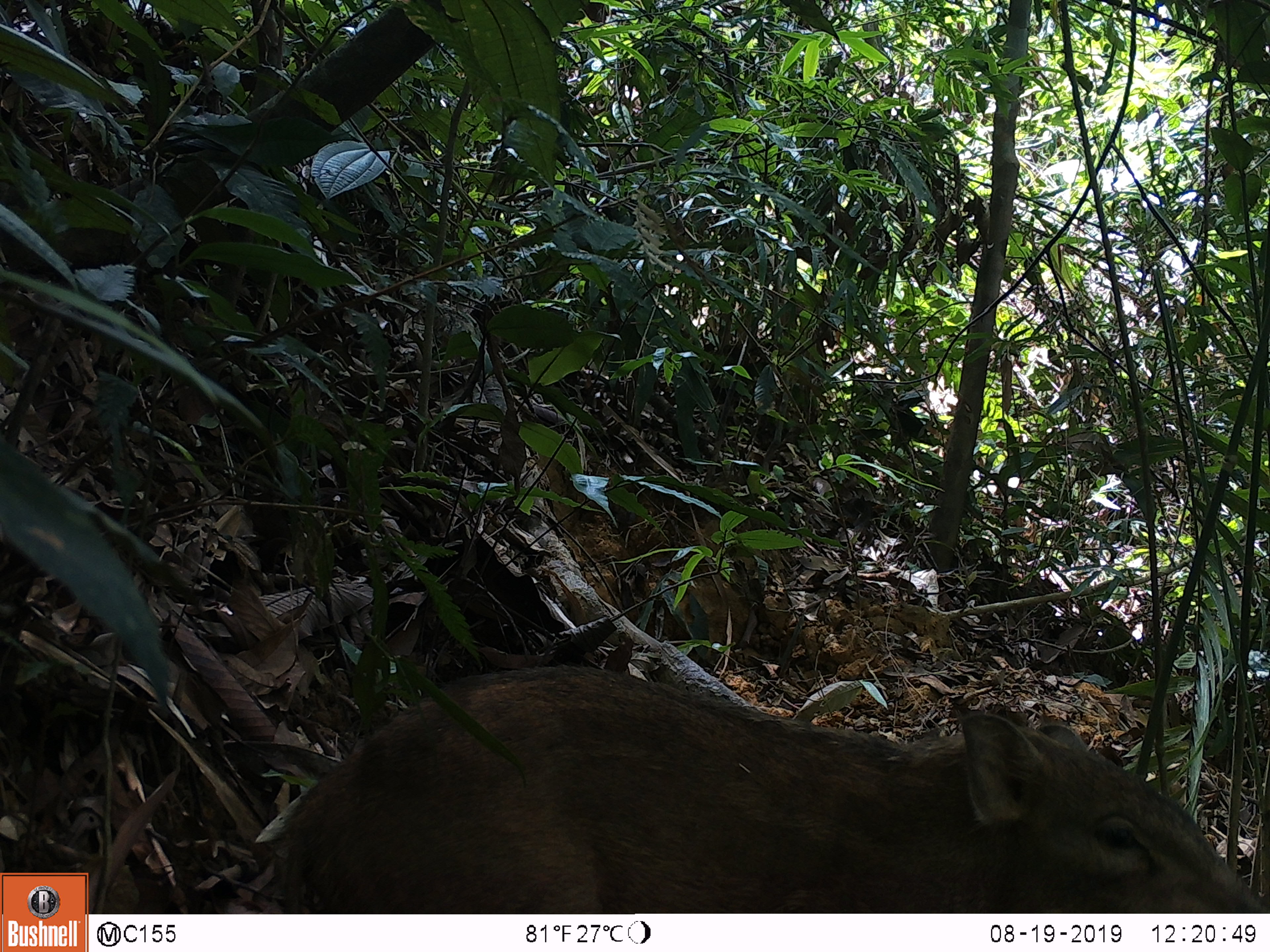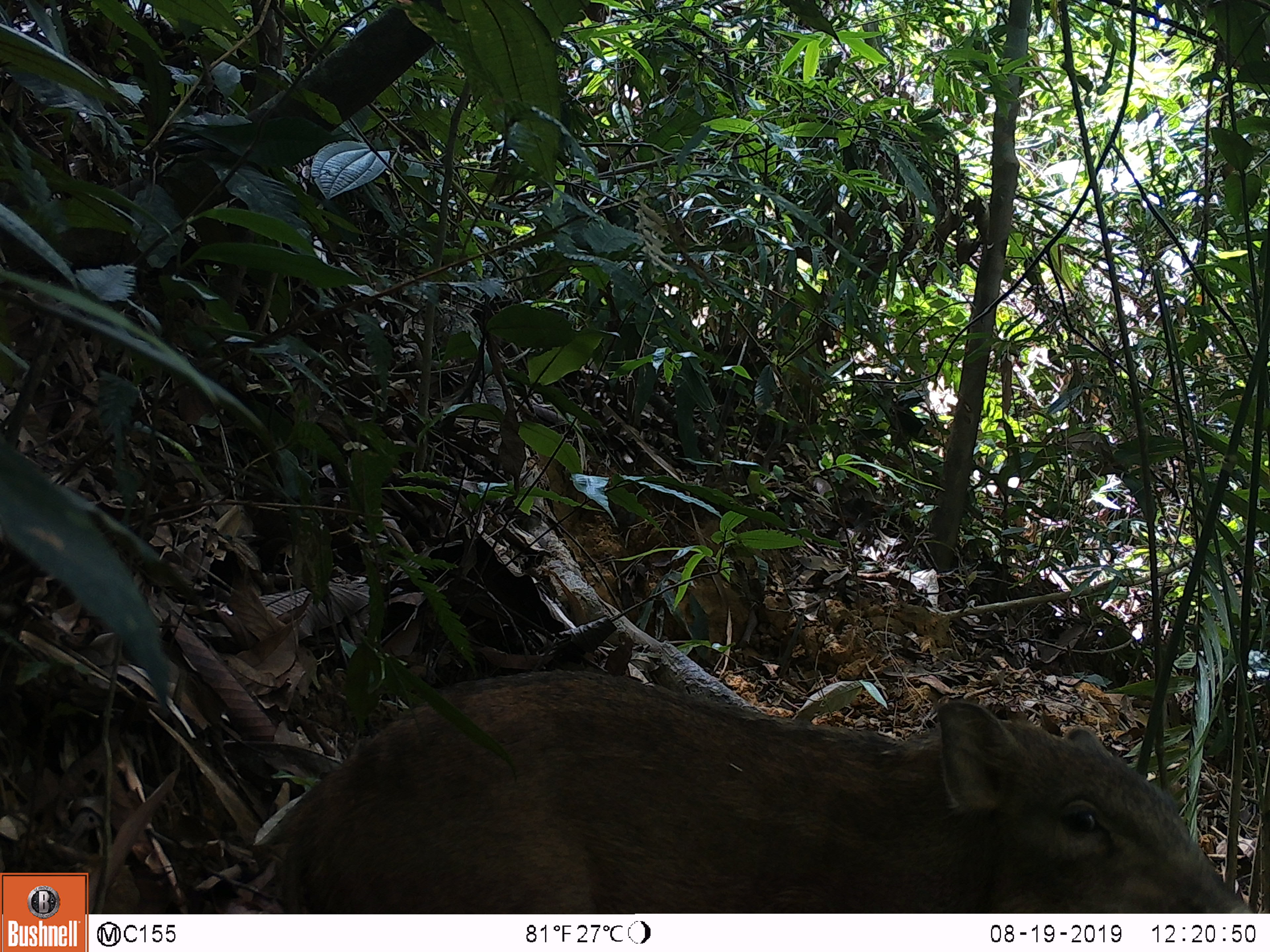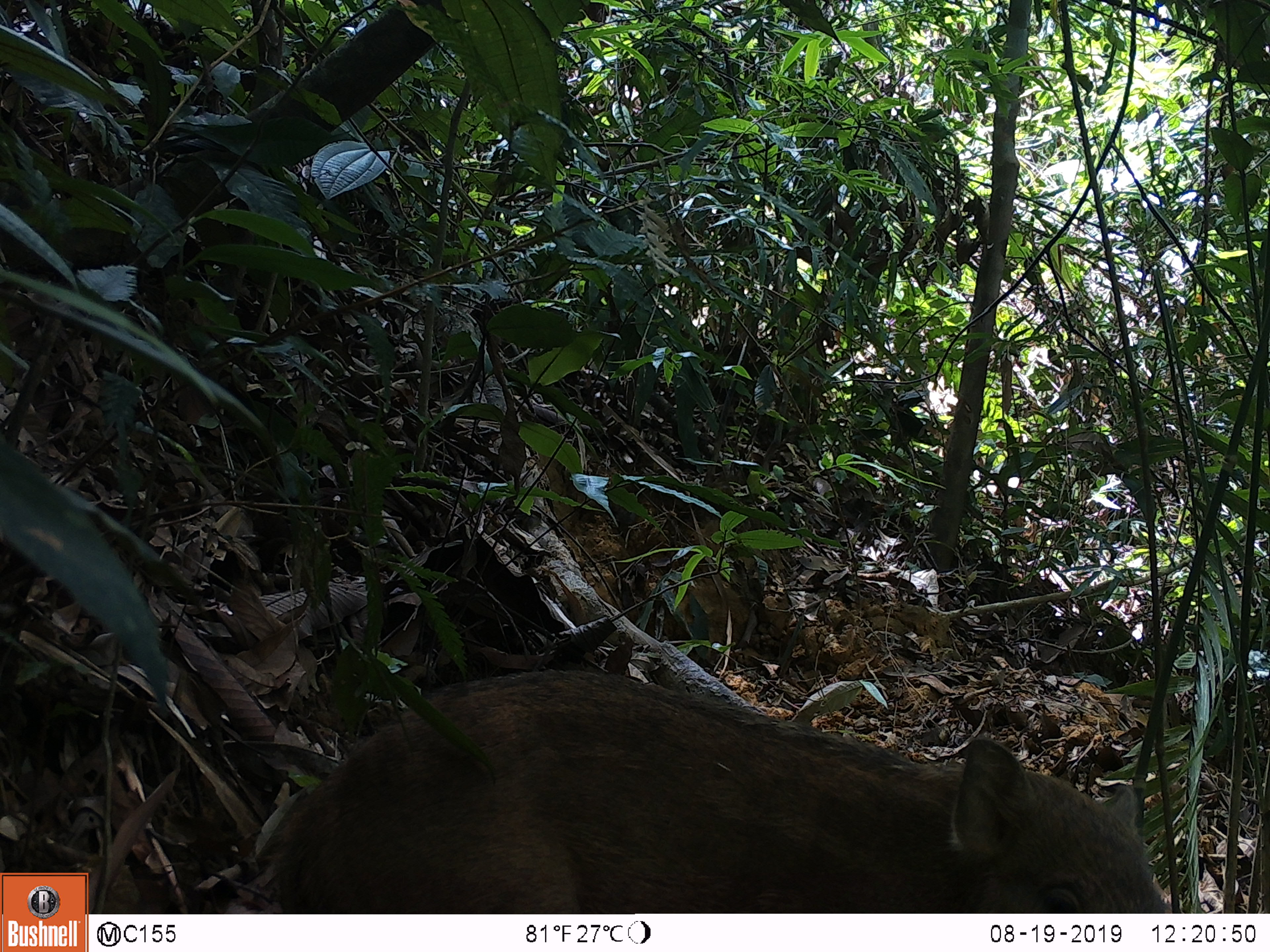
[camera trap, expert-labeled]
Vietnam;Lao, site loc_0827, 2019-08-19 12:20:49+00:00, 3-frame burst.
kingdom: Animalia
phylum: Chordata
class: Mammalia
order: Artiodactyla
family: Suidae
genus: Sus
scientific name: Sus scrofa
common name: eurasian wild pig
Eurasian wild pig (Sus scrofa). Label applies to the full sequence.